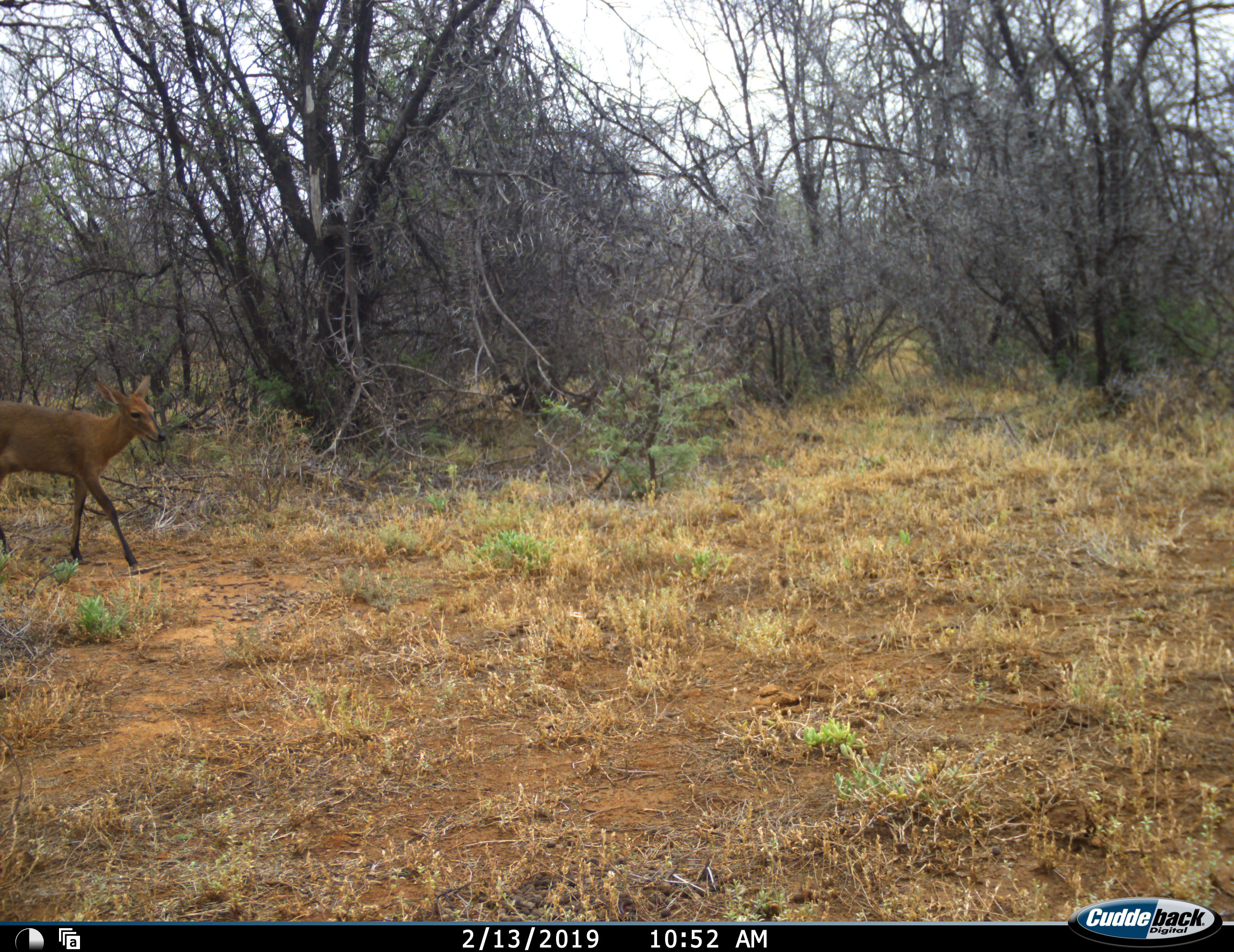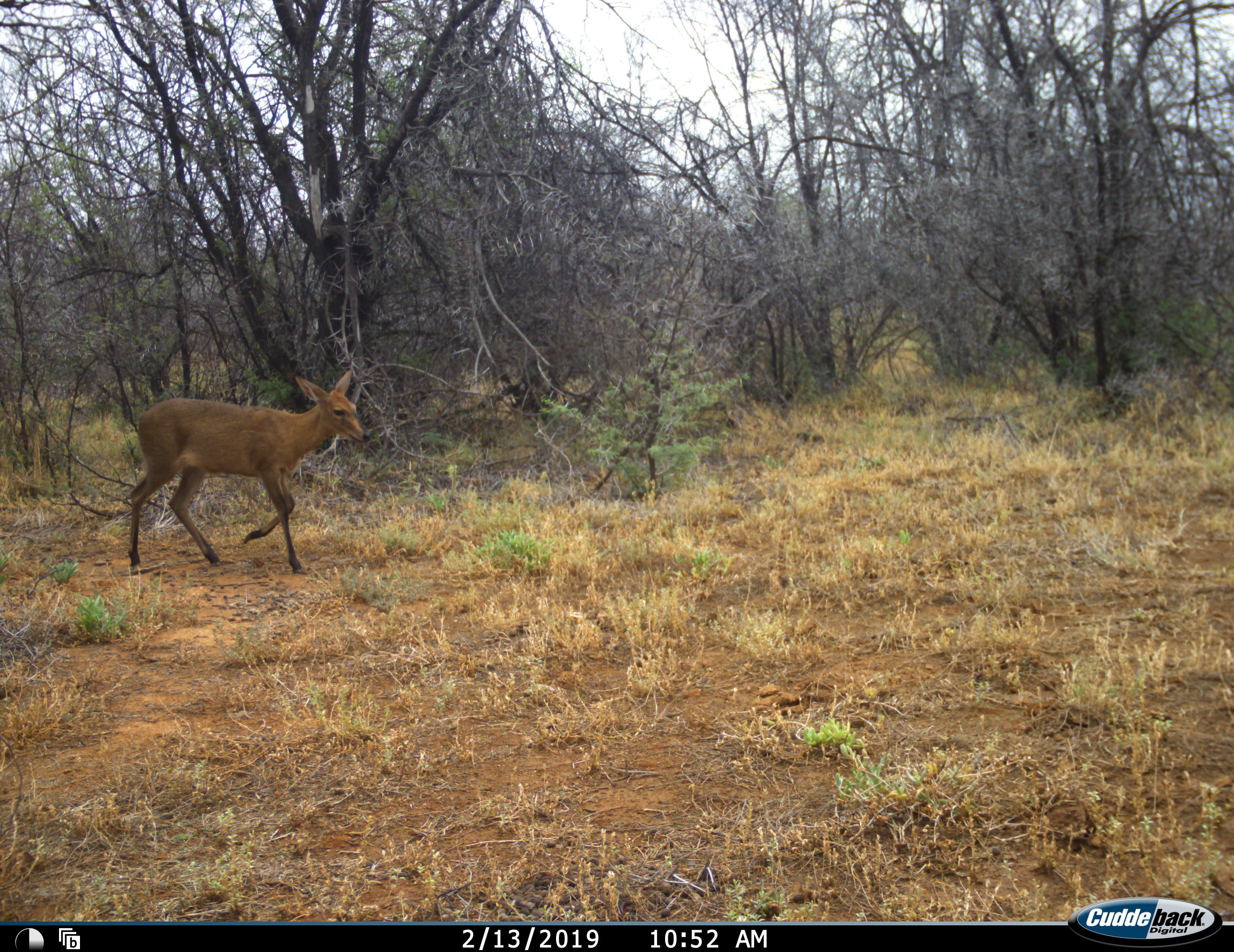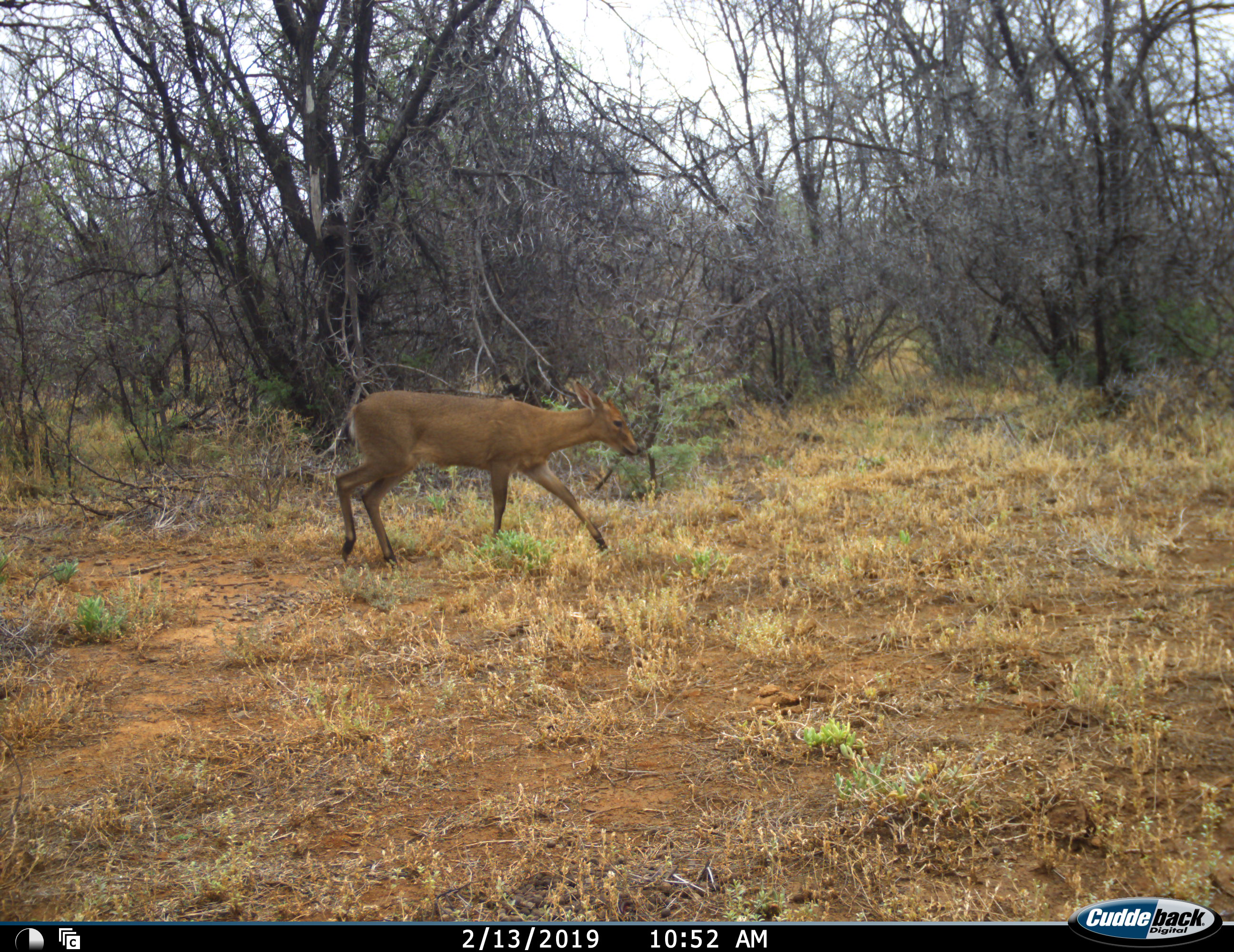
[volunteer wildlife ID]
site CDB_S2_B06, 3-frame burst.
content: unidentified animal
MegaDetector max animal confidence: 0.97